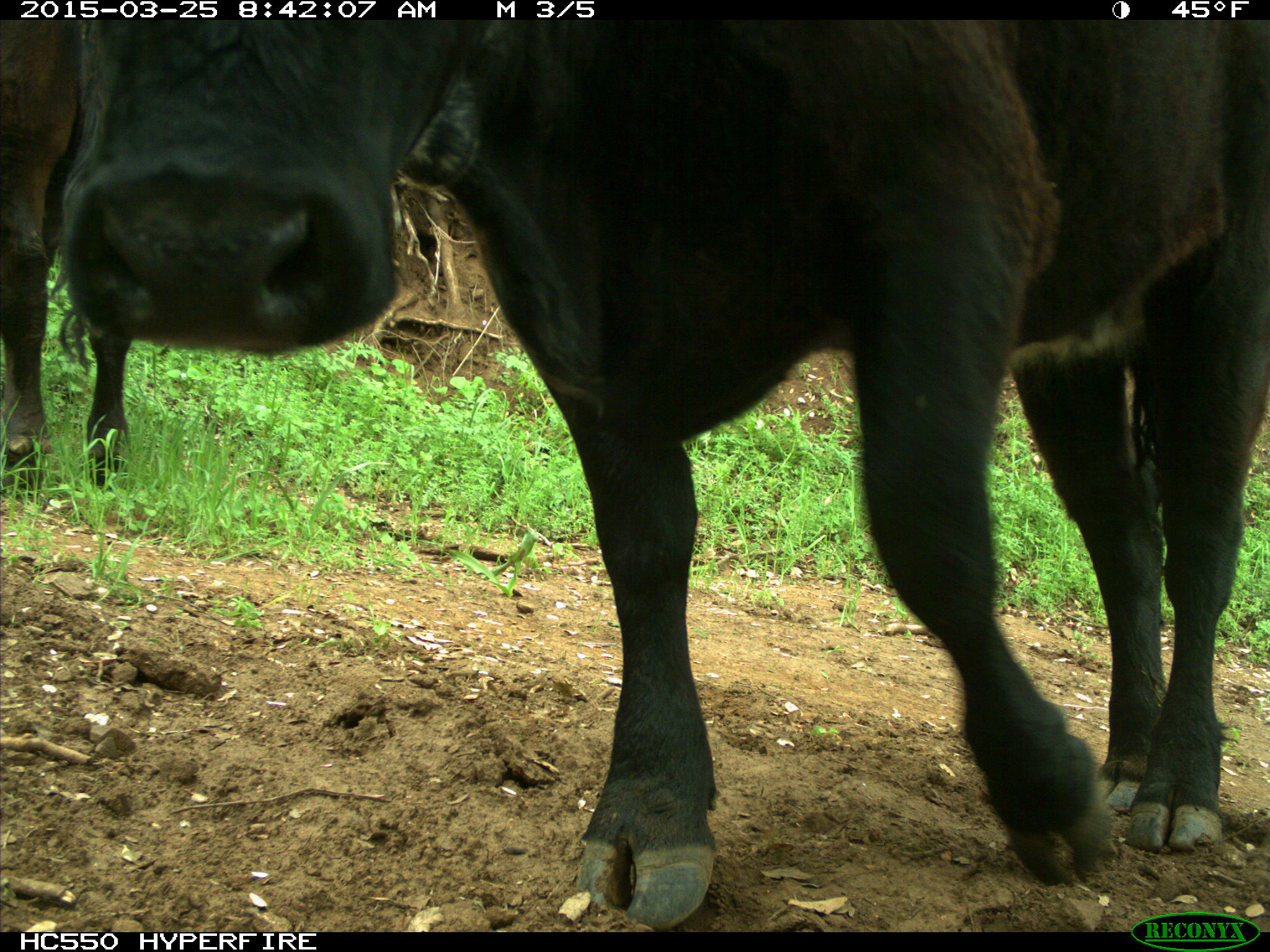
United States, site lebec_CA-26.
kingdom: Animalia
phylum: Chordata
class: Mammalia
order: Artiodactyla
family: Bovidae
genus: Bos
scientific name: Bos taurus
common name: domestic cow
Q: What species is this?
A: Bos taurus (domestic cow).